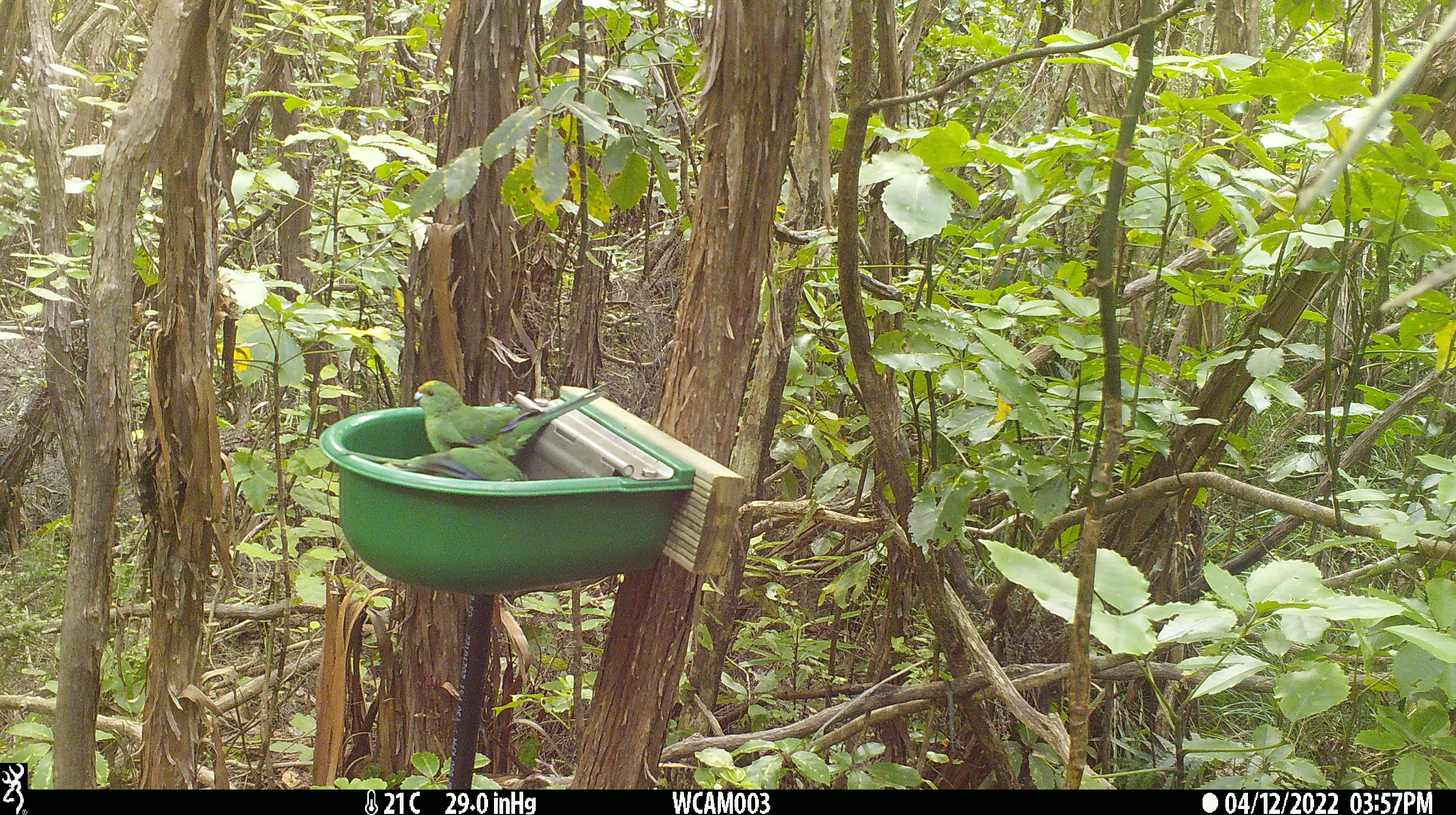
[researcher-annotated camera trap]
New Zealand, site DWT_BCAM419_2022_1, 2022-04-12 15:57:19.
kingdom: Animalia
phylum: Chordata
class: Aves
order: Psittaciformes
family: Psittaculidae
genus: Cyanoramphus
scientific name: Cyanoramphus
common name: parakeet